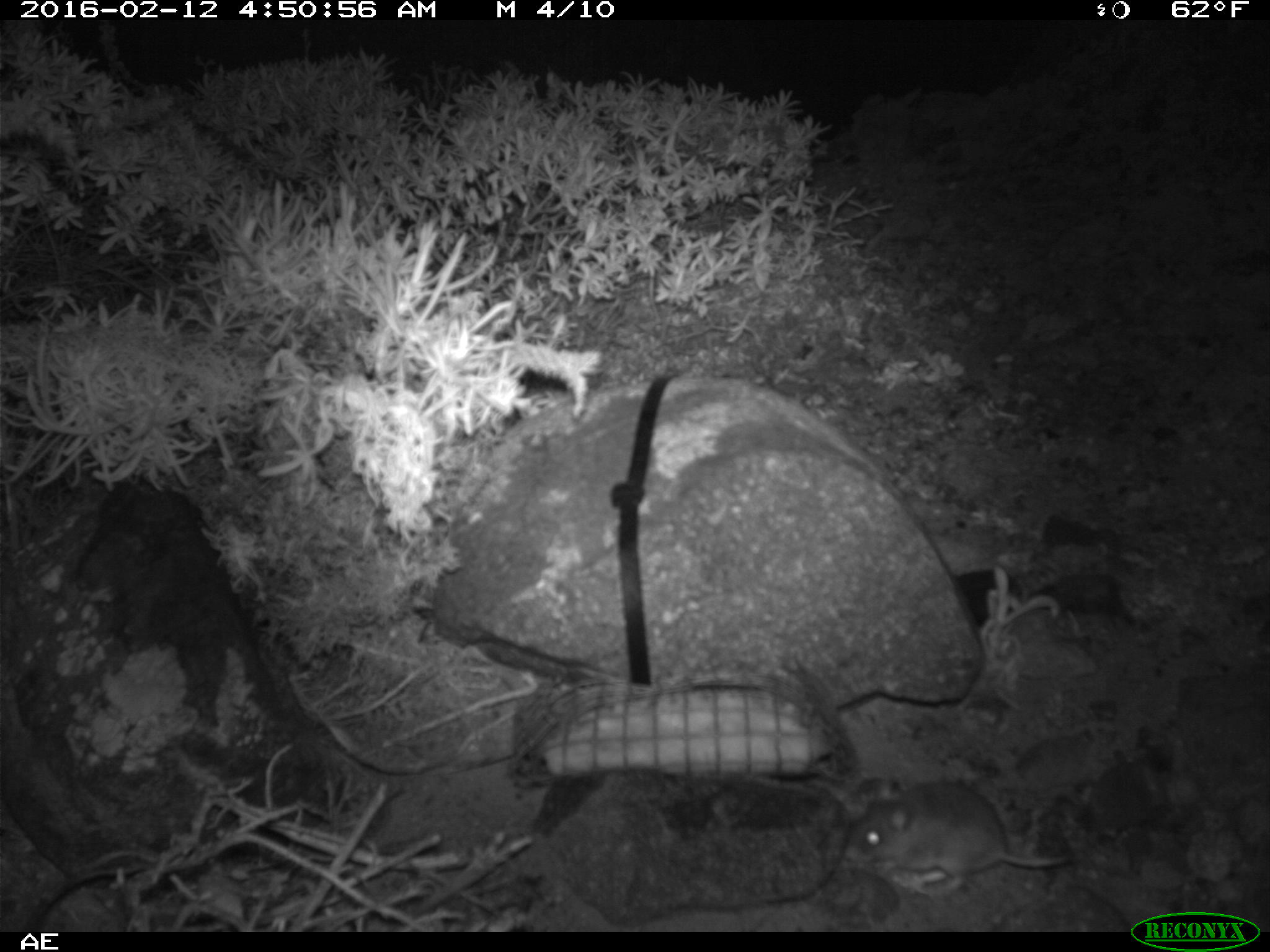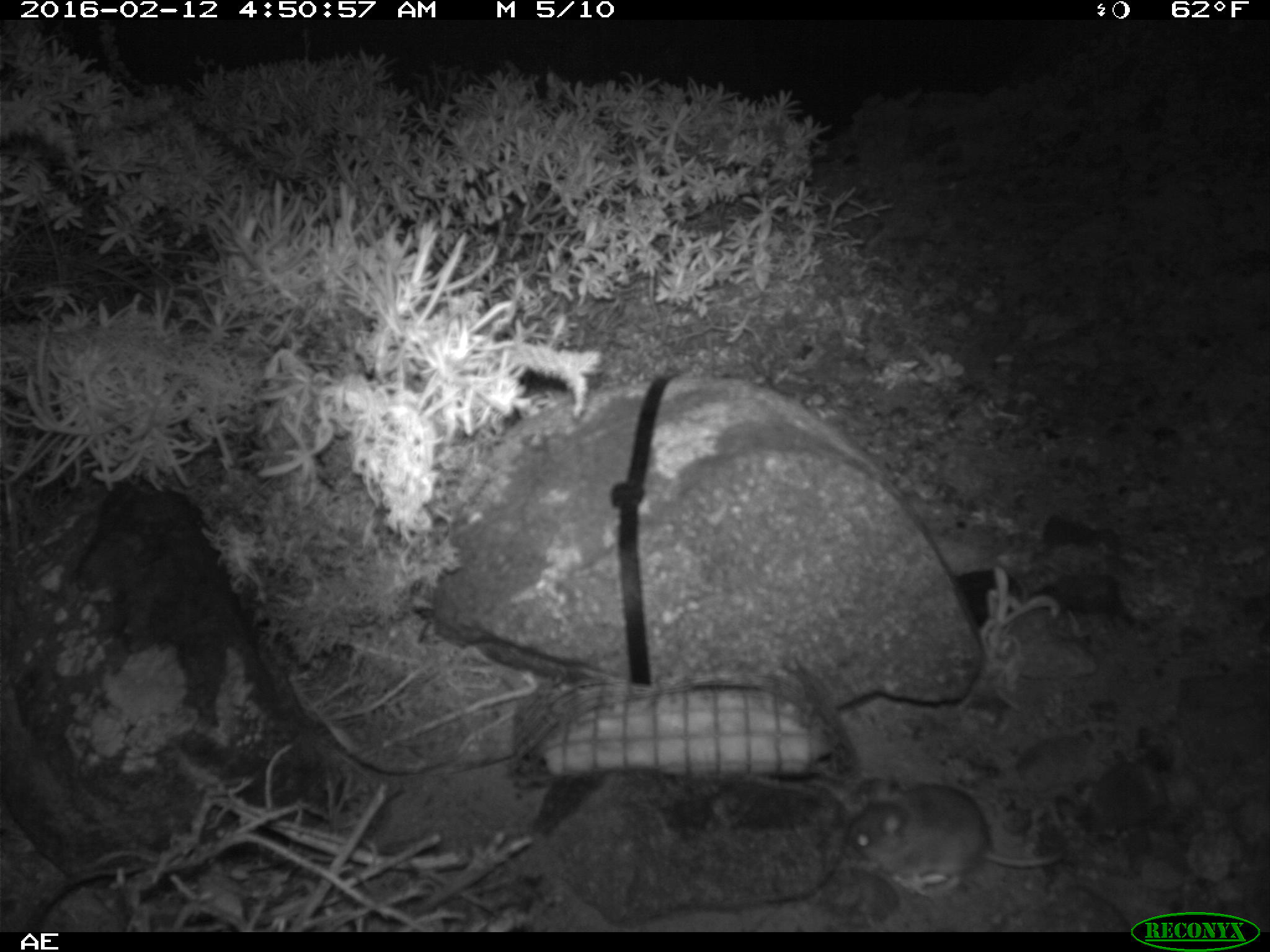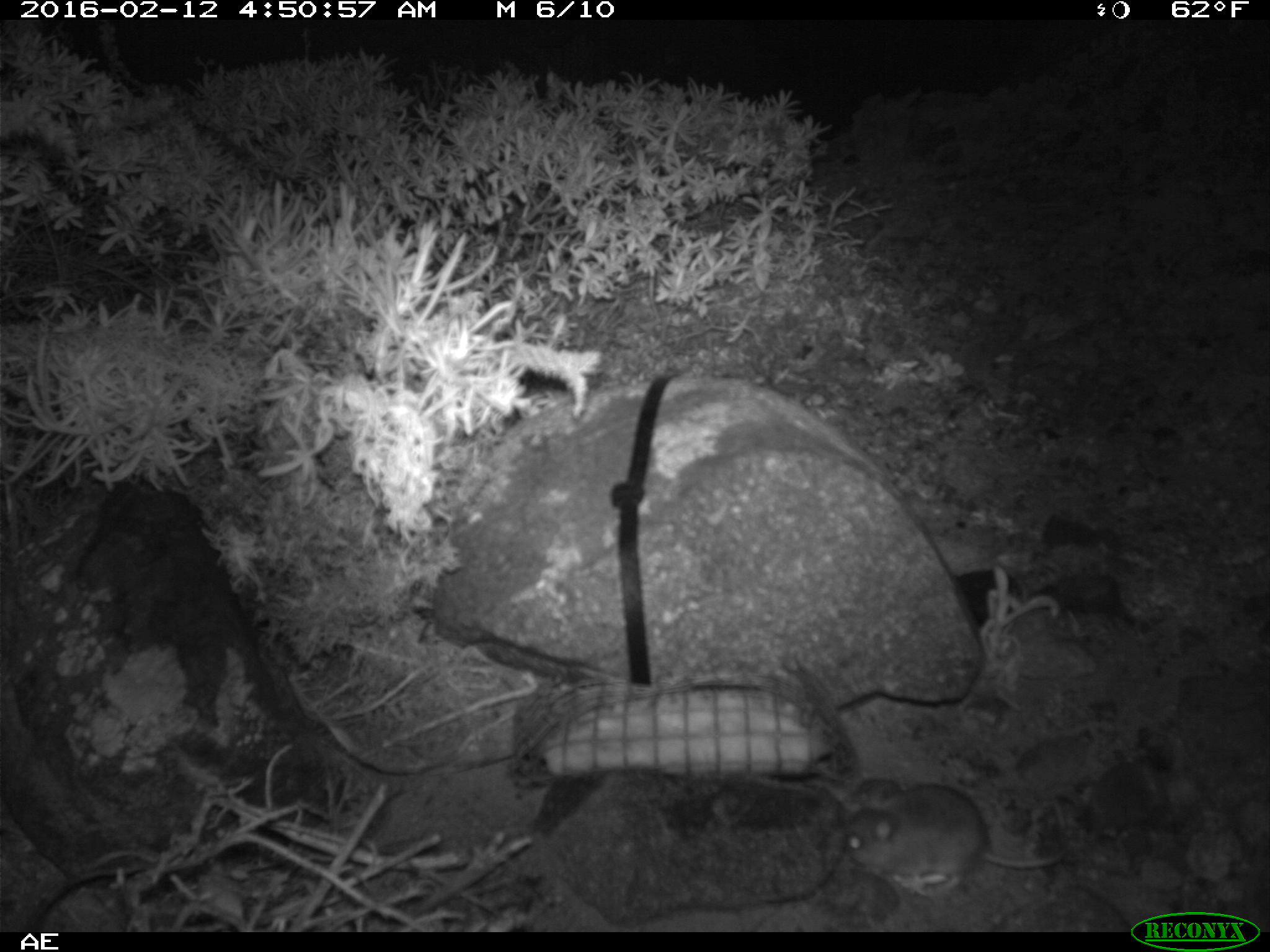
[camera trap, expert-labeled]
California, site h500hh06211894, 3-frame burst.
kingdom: Animalia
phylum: Chordata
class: Mammalia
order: Rodentia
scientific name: Rodentia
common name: rodent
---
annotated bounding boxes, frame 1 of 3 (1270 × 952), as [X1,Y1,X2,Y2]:
rodent: [846,775,1070,895]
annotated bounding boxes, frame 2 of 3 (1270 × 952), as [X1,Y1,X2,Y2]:
rodent: [846,777,1065,897]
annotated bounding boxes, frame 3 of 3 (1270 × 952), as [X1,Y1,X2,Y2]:
rodent: [844,783,1064,896]